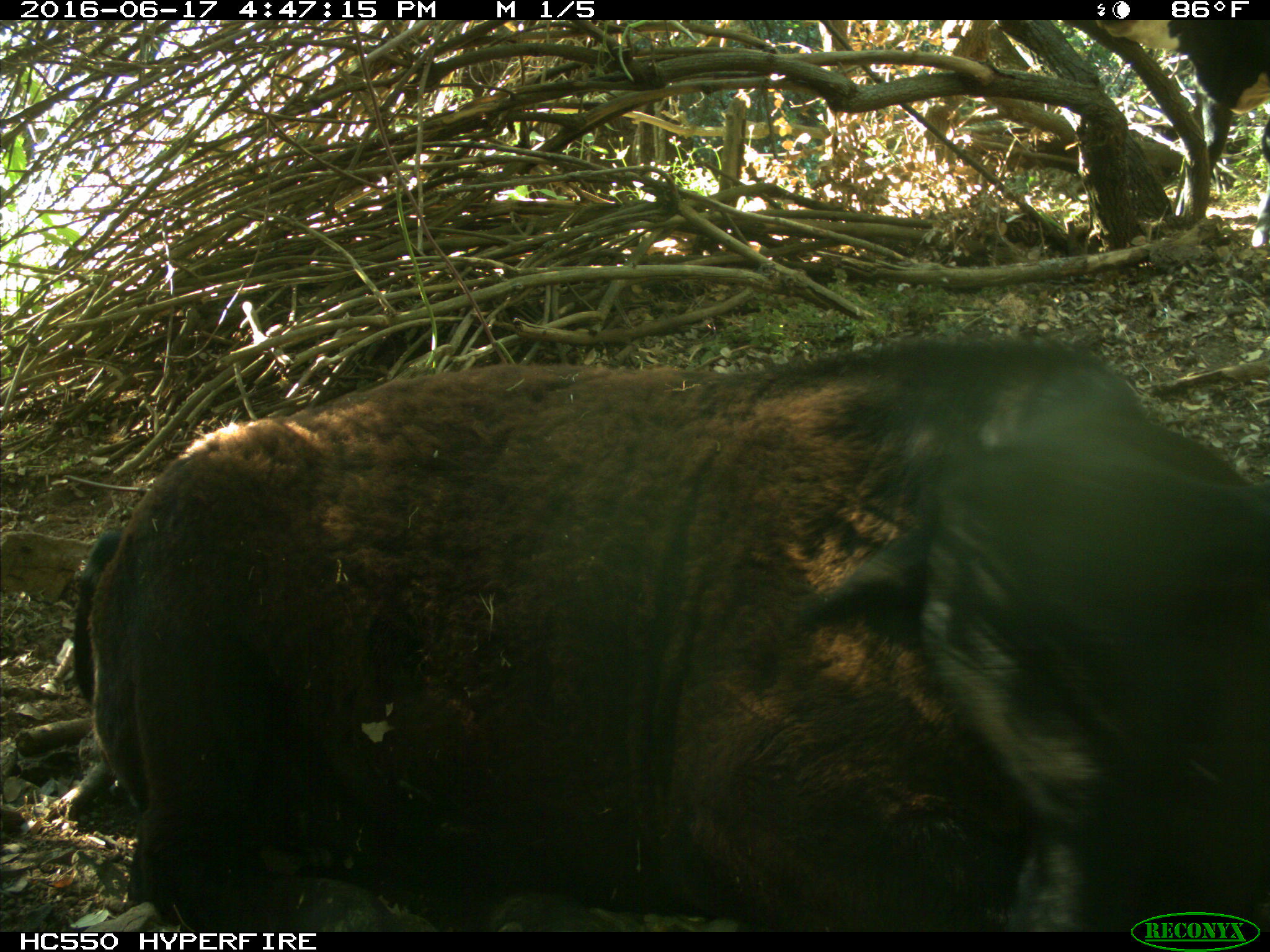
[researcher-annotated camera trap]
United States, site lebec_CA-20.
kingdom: Animalia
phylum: Chordata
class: Mammalia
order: Artiodactyla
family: Bovidae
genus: Bos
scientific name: Bos taurus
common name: domestic cow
Bos taurus (domestic cow).